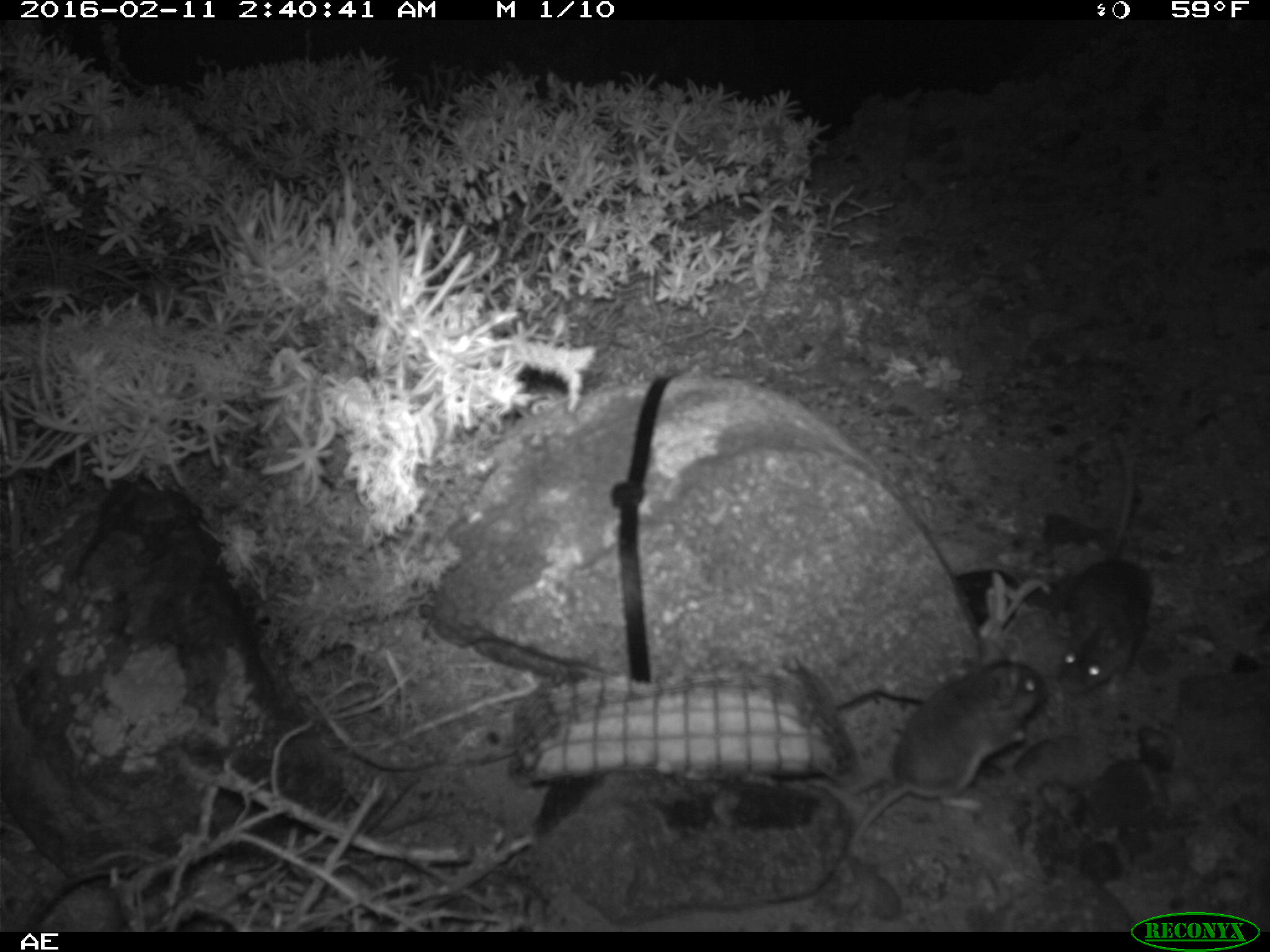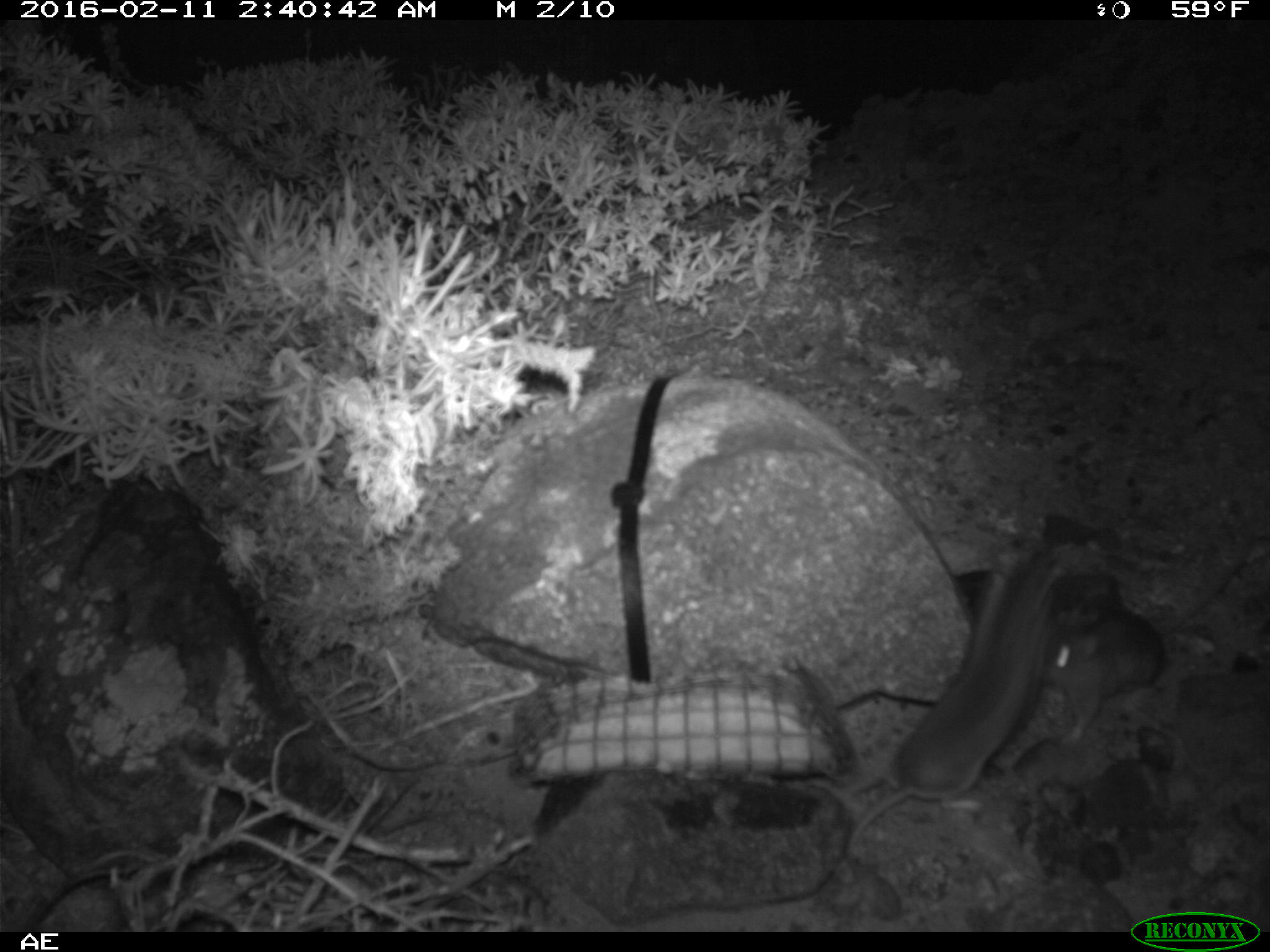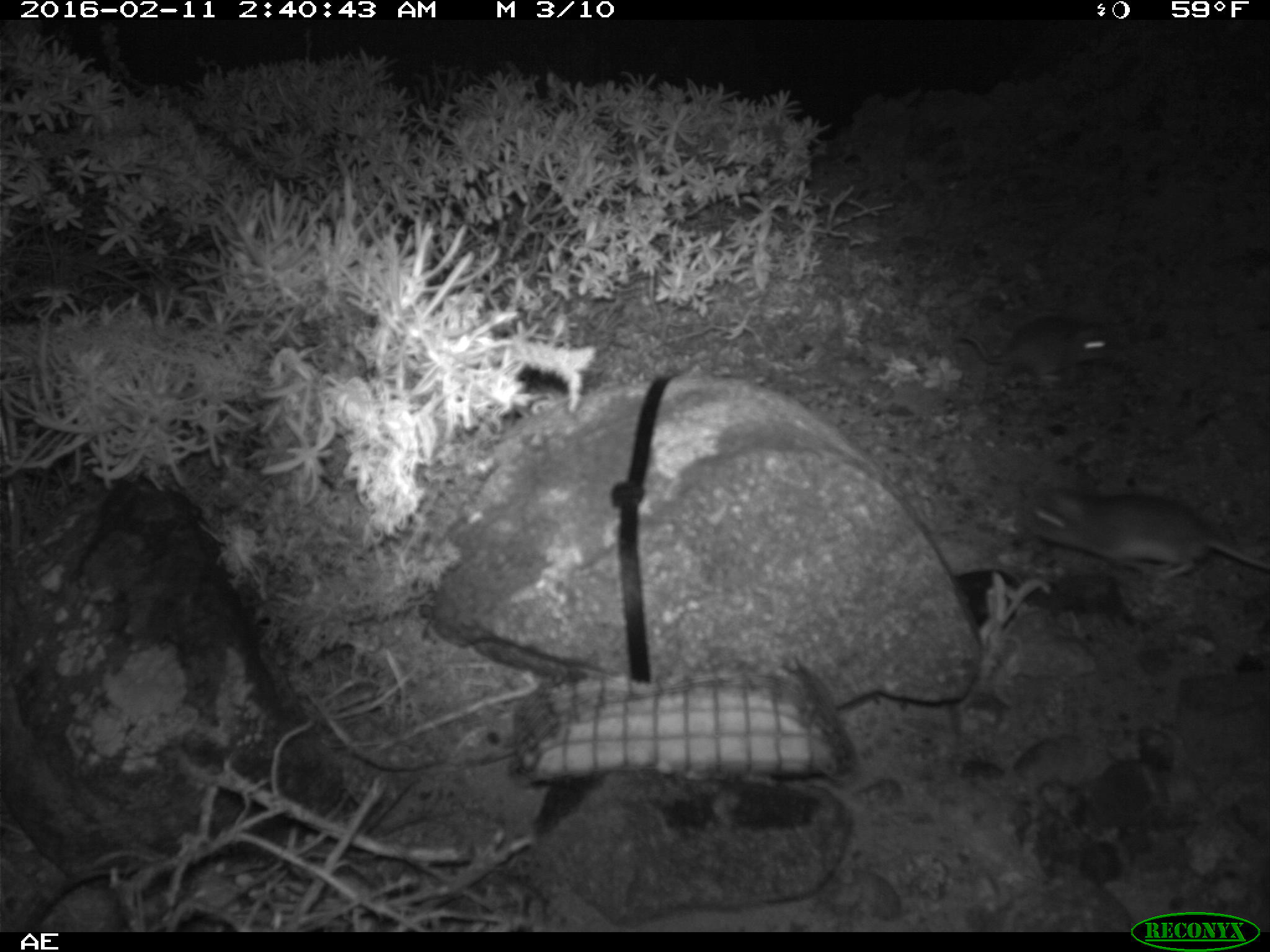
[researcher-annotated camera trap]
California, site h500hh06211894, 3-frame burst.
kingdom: Animalia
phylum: Chordata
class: Mammalia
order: Rodentia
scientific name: Rodentia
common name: rodent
Rodent (Rodentia).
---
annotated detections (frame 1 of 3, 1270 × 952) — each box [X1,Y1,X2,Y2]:
rodent: [846,637,1049,858]; [1052,433,1150,695]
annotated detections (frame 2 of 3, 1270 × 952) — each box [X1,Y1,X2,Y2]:
rodent: [825,547,1064,866]; [1016,604,1165,744]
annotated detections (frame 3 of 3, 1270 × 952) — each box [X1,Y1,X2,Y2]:
rodent: [1018,486,1269,581]; [953,313,1123,381]